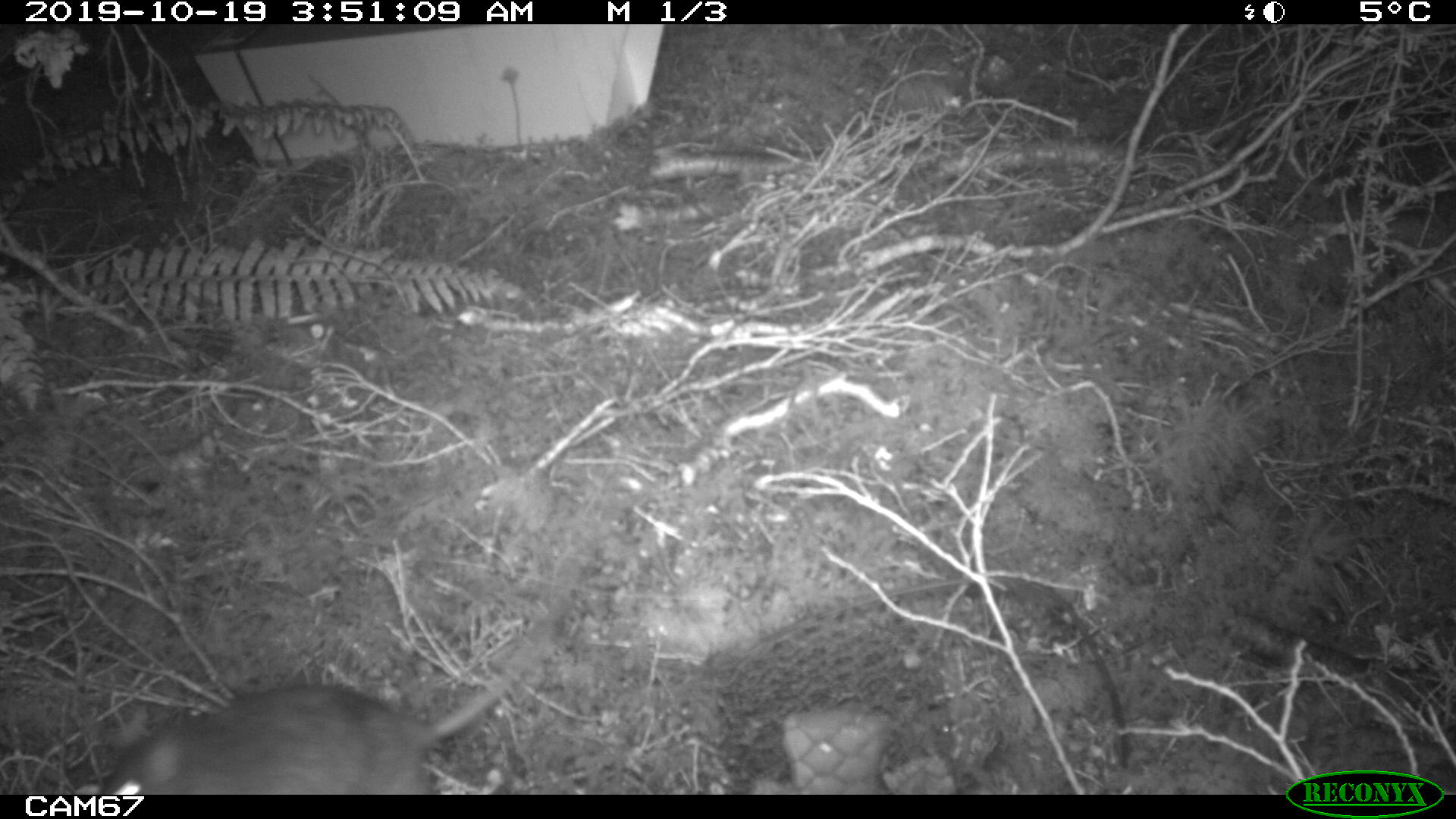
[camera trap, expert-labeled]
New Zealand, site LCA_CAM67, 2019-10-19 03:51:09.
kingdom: Animalia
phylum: Chordata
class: Mammalia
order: Rodentia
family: Muridae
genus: Rattus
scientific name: Rattus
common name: rat